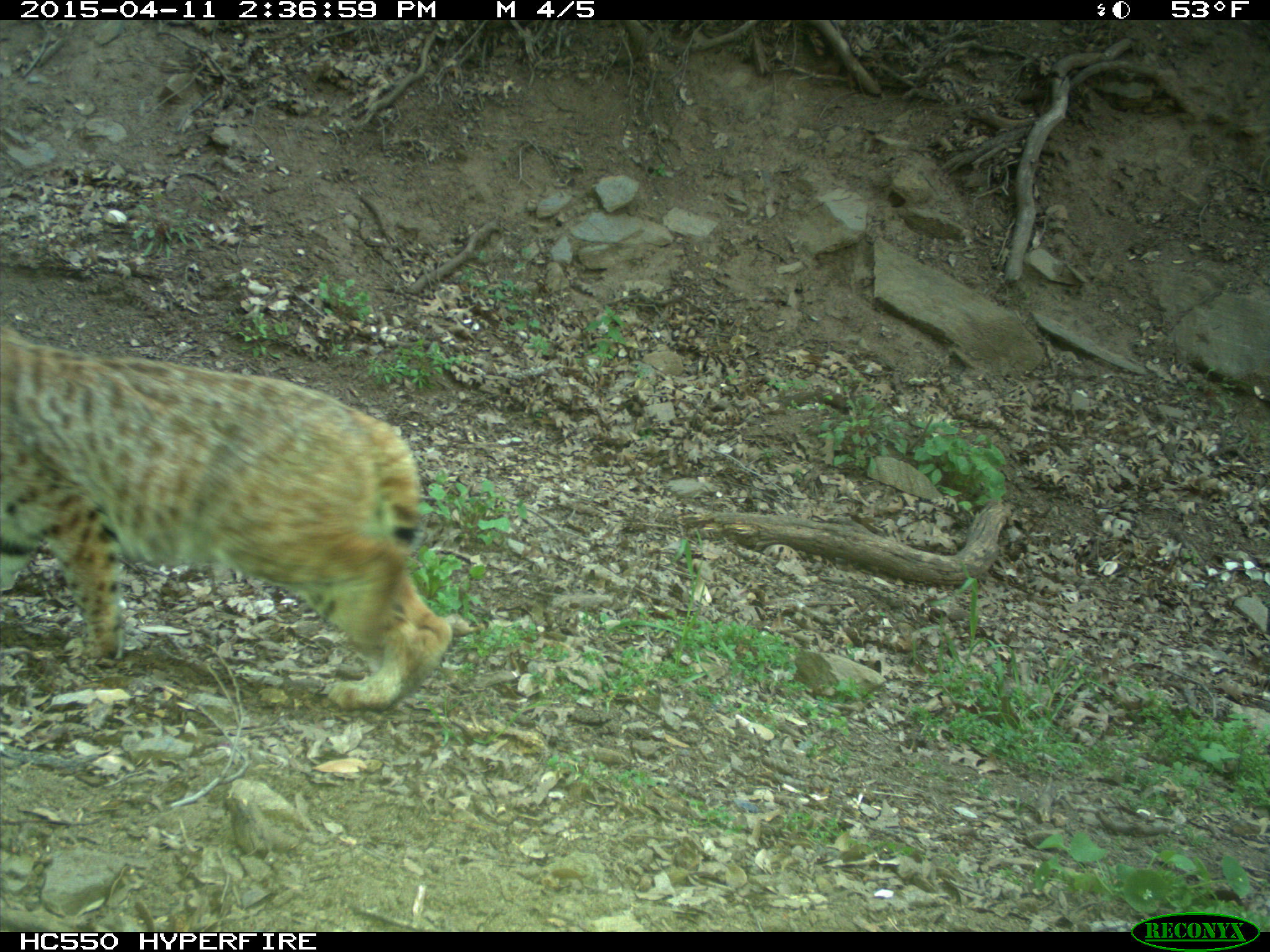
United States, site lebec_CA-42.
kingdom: Animalia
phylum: Chordata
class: Mammalia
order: Carnivora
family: Felidae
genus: Lynx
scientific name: Lynx rufus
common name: bobcat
Lynx rufus (bobcat).